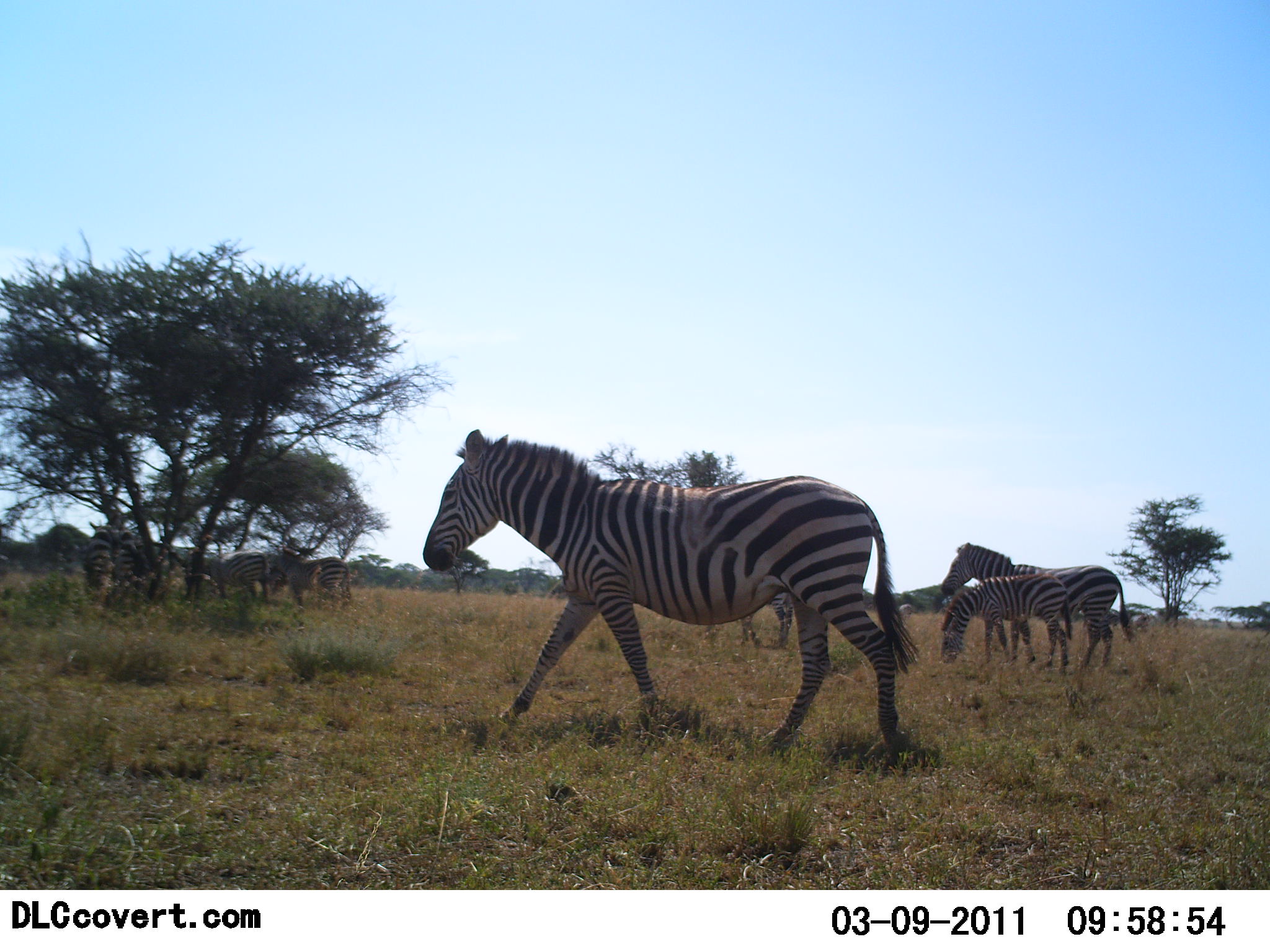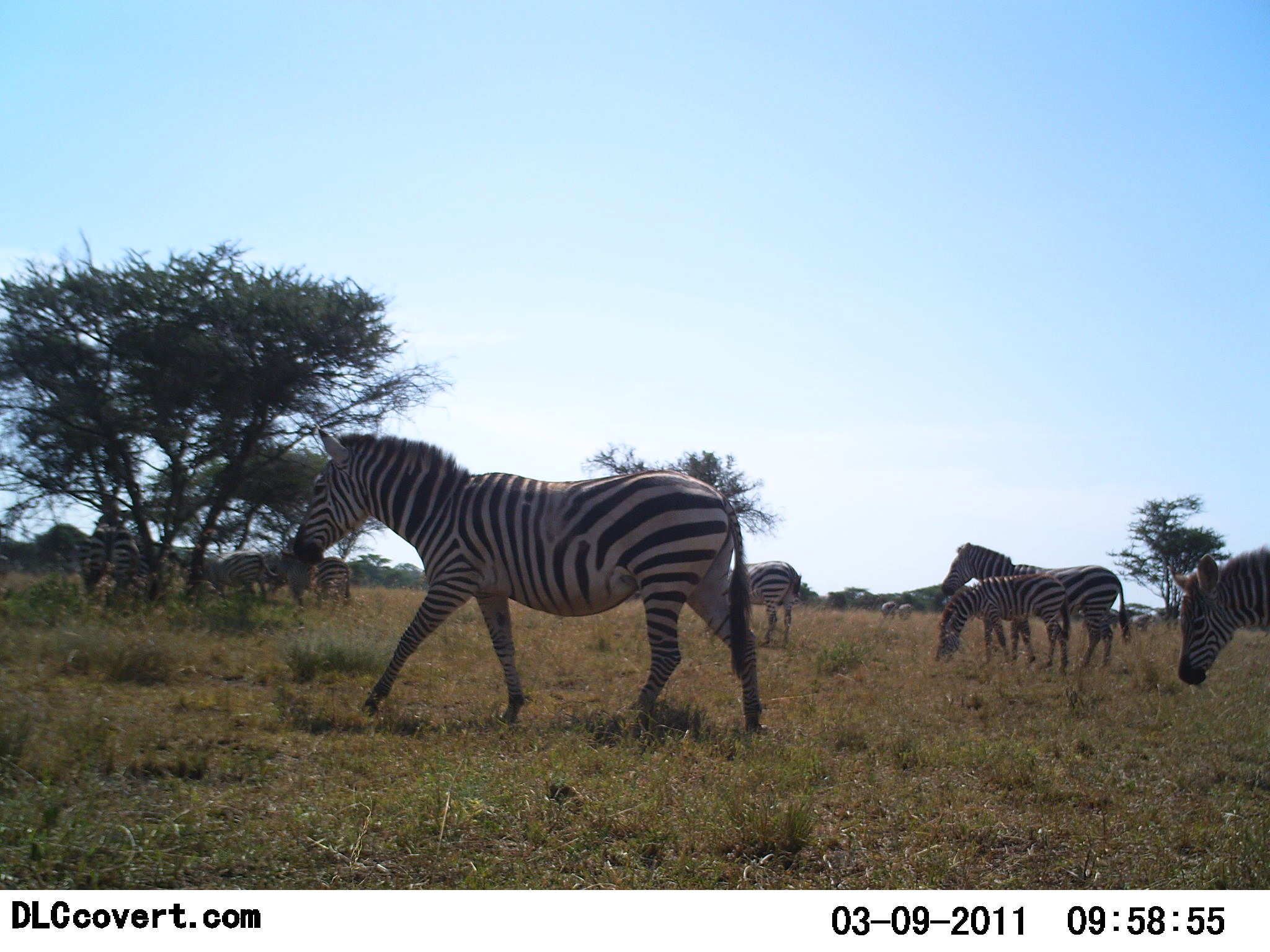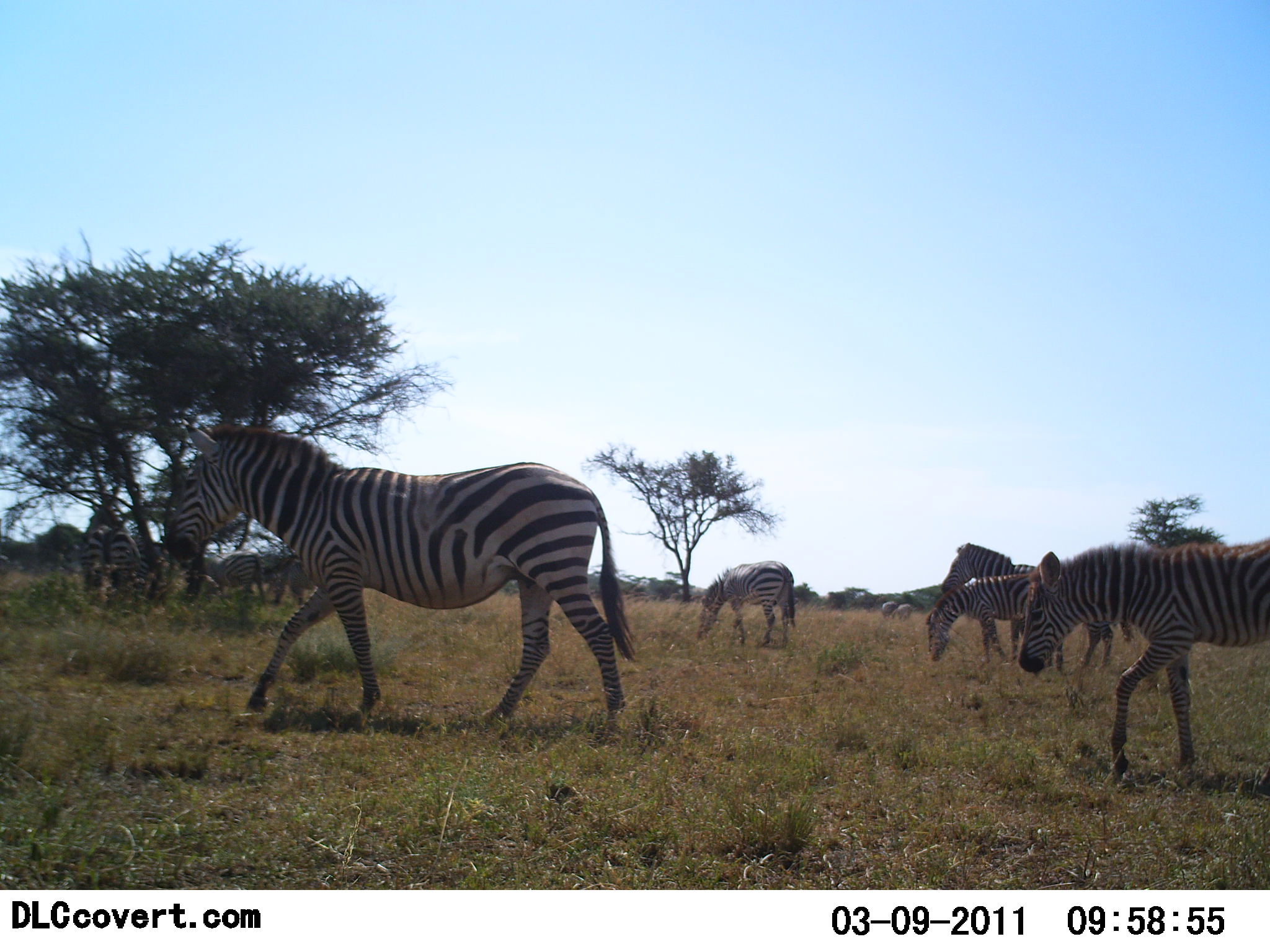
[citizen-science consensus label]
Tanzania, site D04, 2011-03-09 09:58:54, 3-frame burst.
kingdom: Animalia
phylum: Chordata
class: Mammalia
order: Perissodactyla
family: Equidae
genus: Equus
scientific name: Equus quagga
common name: plains zebra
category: zebra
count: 9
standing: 60%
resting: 0%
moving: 70%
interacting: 20%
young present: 50%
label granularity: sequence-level